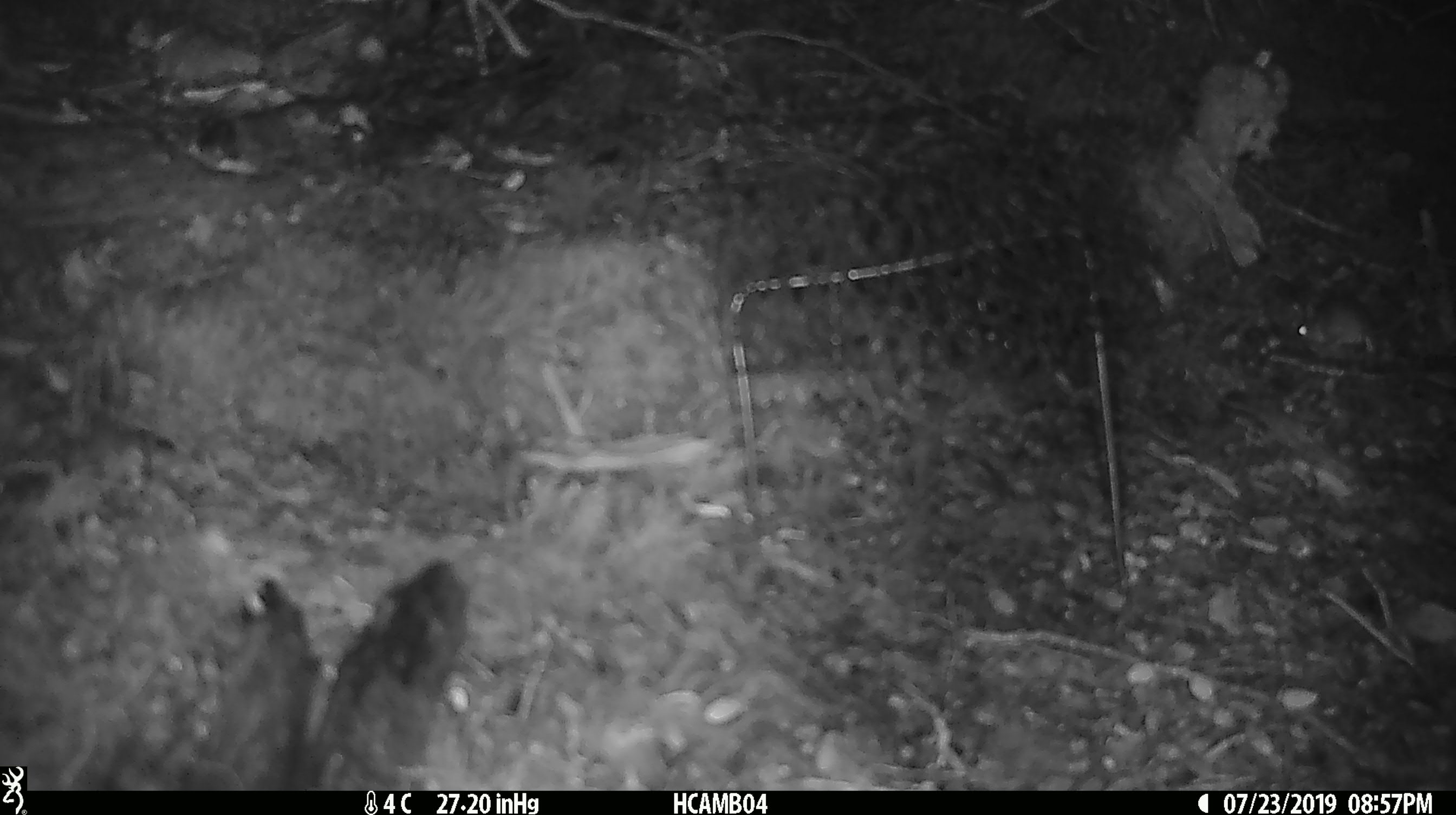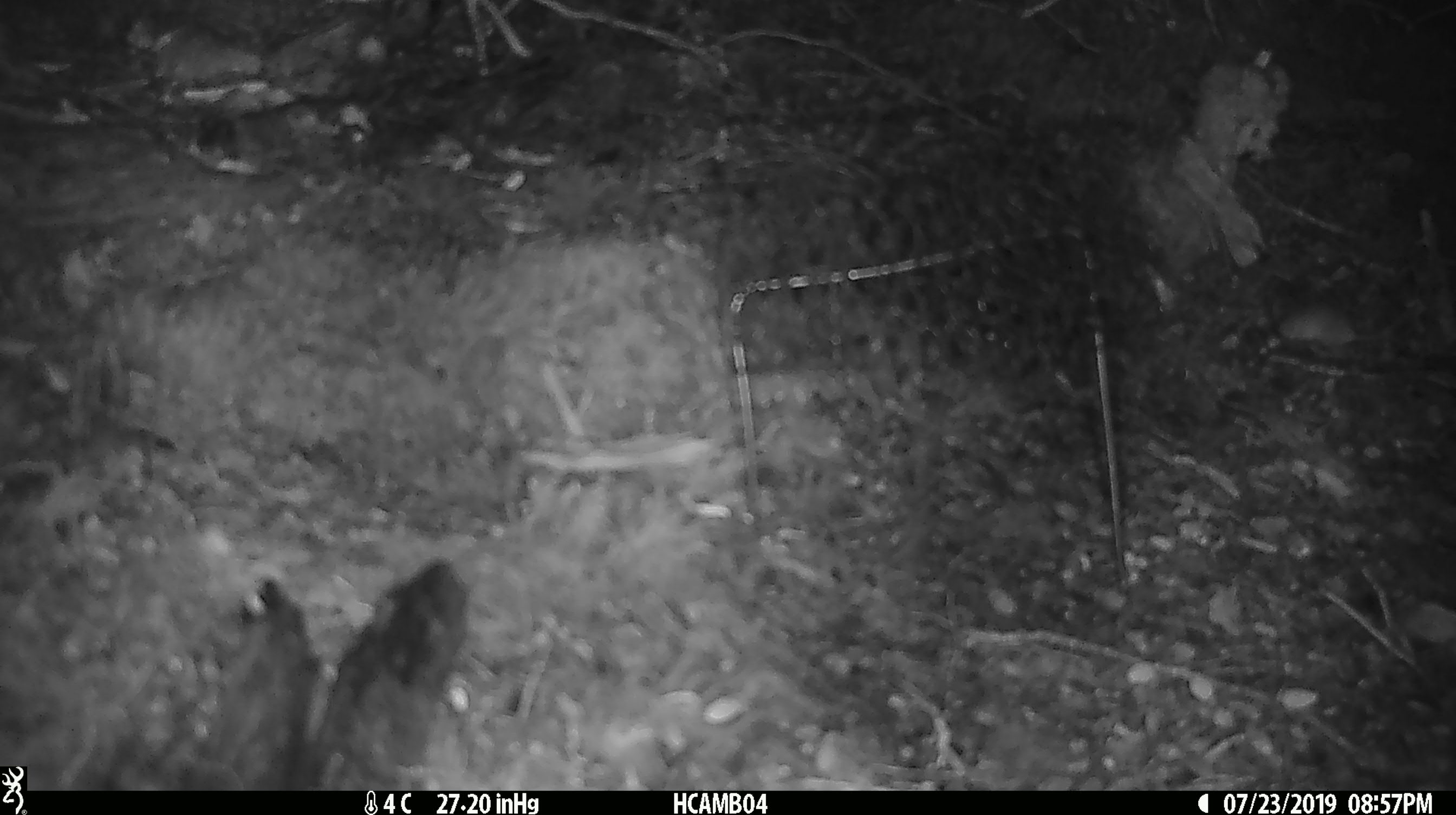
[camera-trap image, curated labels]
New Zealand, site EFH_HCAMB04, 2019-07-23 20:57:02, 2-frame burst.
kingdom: Animalia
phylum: Chordata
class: Mammalia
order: Rodentia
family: Muridae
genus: Mus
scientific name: Mus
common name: mouse